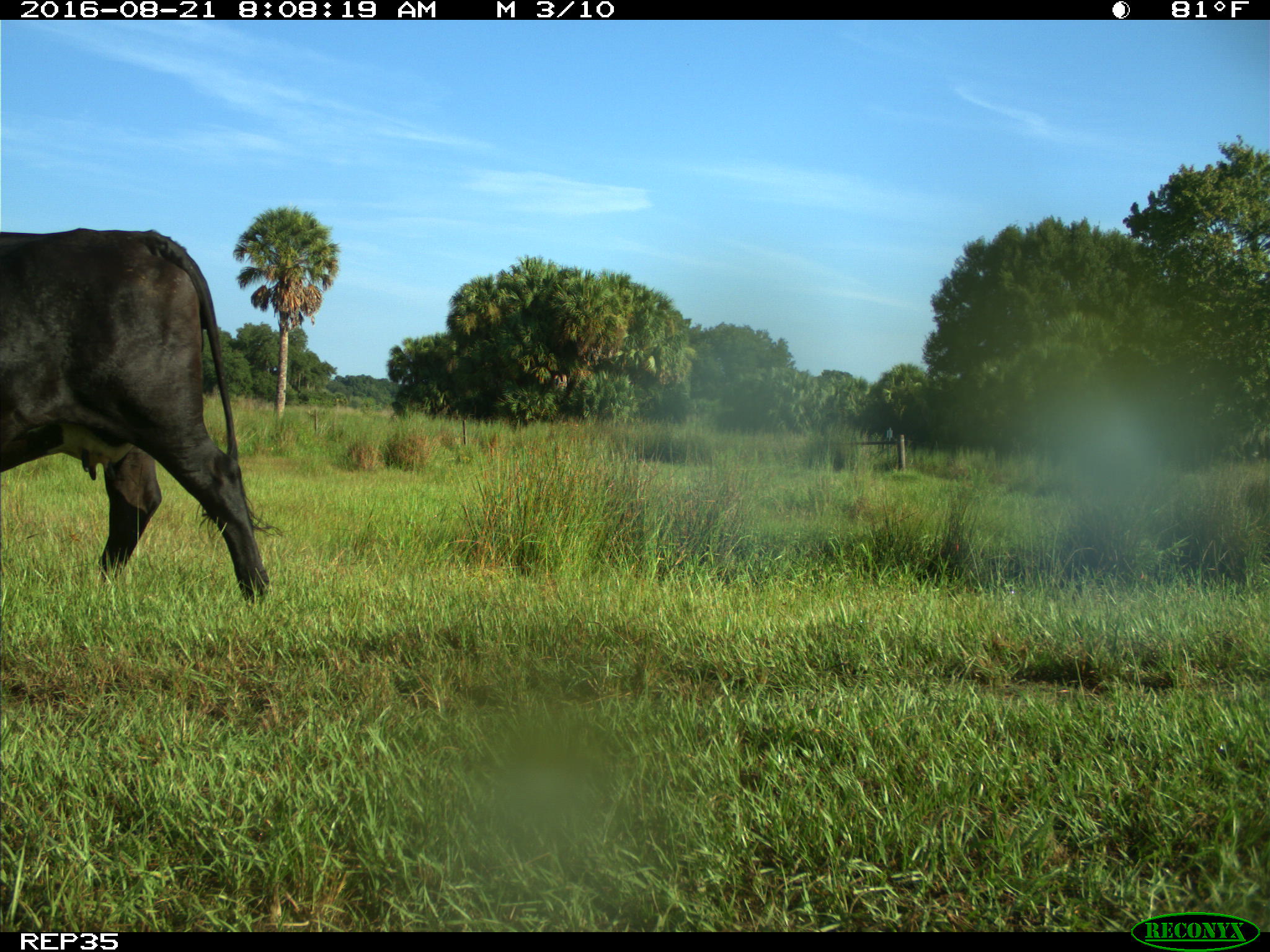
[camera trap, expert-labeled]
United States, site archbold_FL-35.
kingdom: Animalia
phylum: Chordata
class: Mammalia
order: Artiodactyla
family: Bovidae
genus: Bos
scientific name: Bos taurus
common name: domestic cow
Bos taurus (domestic cow).